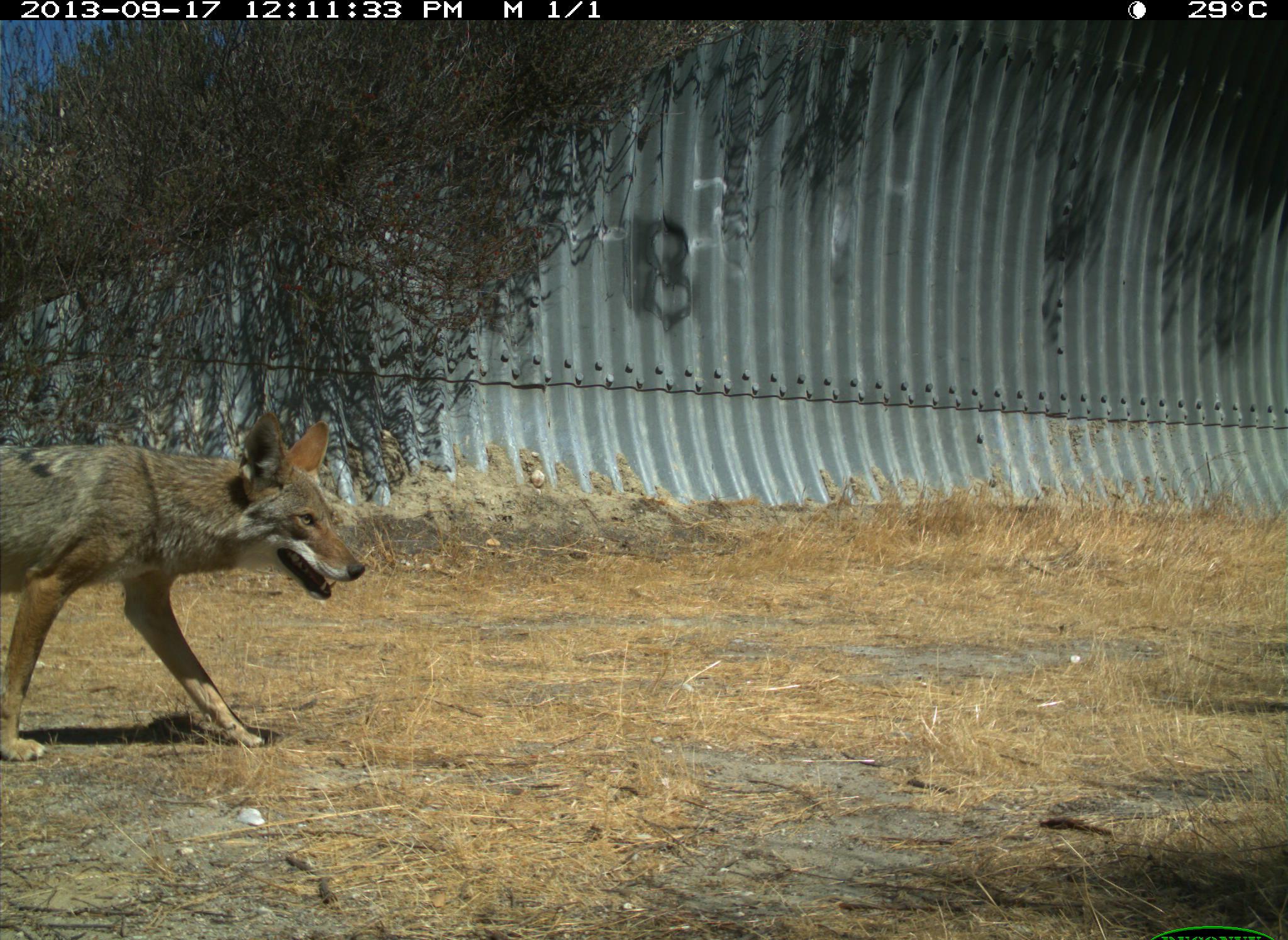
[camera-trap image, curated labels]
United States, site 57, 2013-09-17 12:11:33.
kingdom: Animalia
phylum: Chordata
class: Mammalia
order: Carnivora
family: Canidae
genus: Canis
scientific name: Canis latrans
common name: coyote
Coyote (Canis latrans).